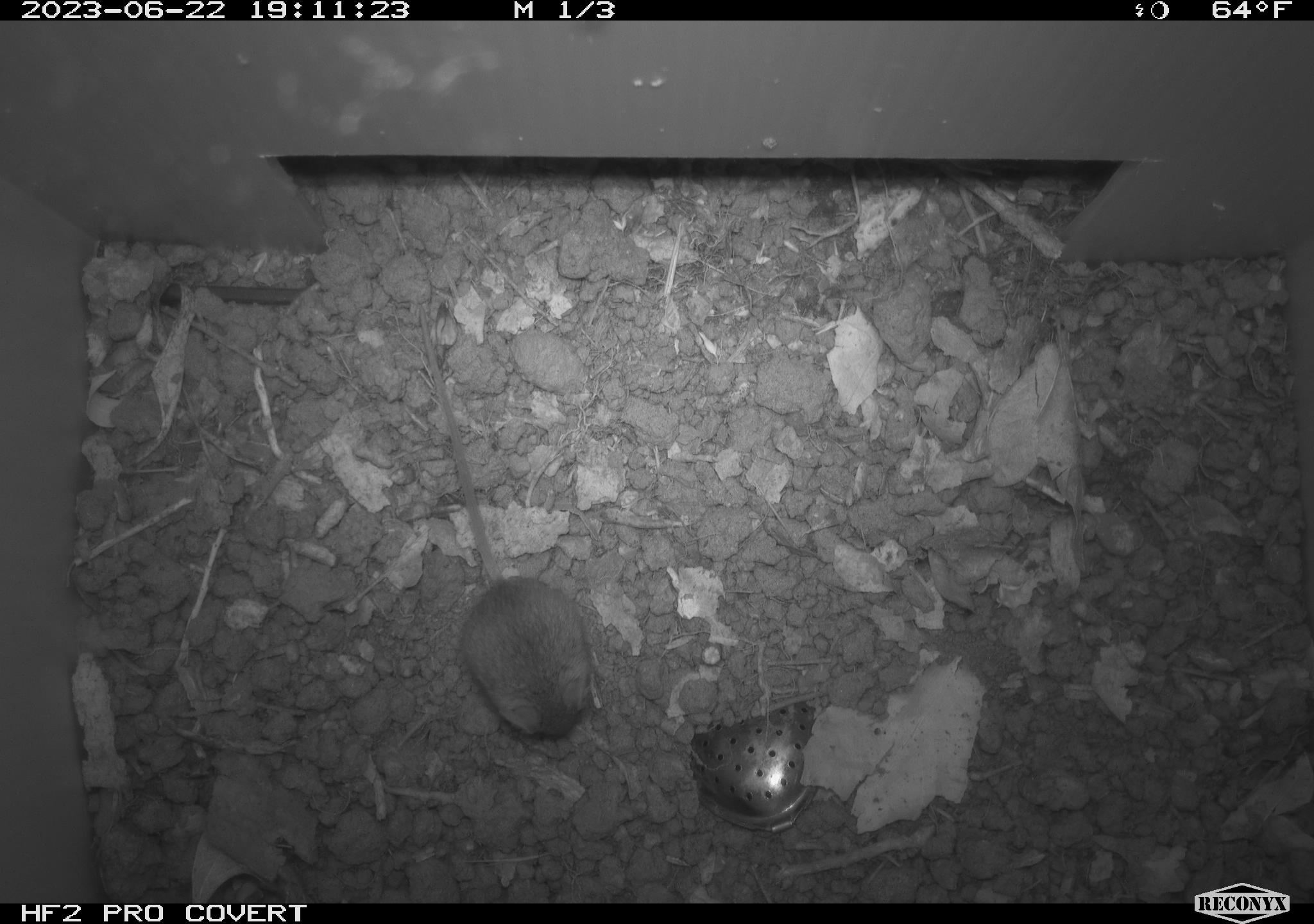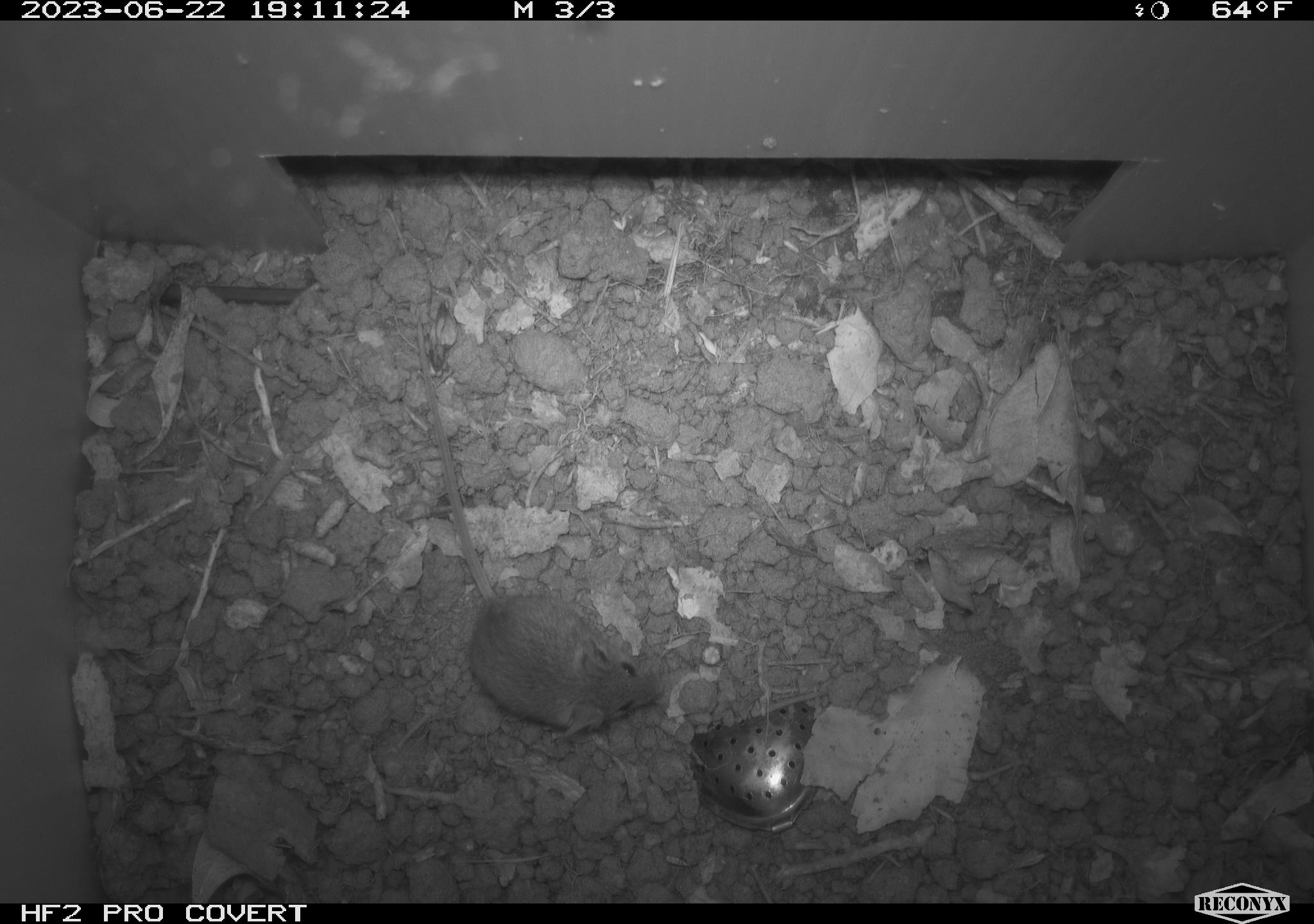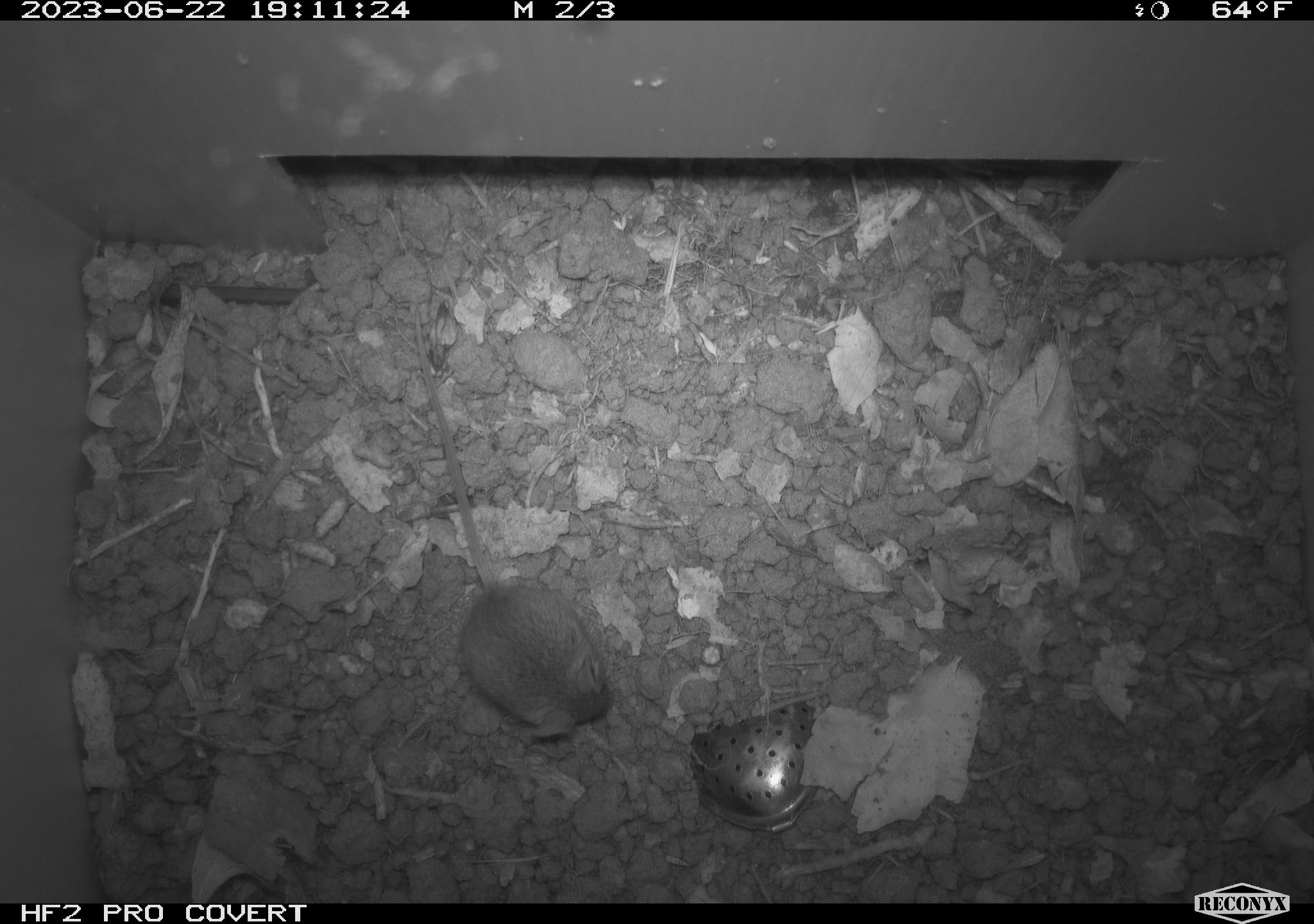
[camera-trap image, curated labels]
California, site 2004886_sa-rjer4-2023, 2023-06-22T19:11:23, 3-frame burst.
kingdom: Animalia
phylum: Chordata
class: Mammalia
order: Rodentia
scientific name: Rodentia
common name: mouse species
Mouse species (Rodentia).